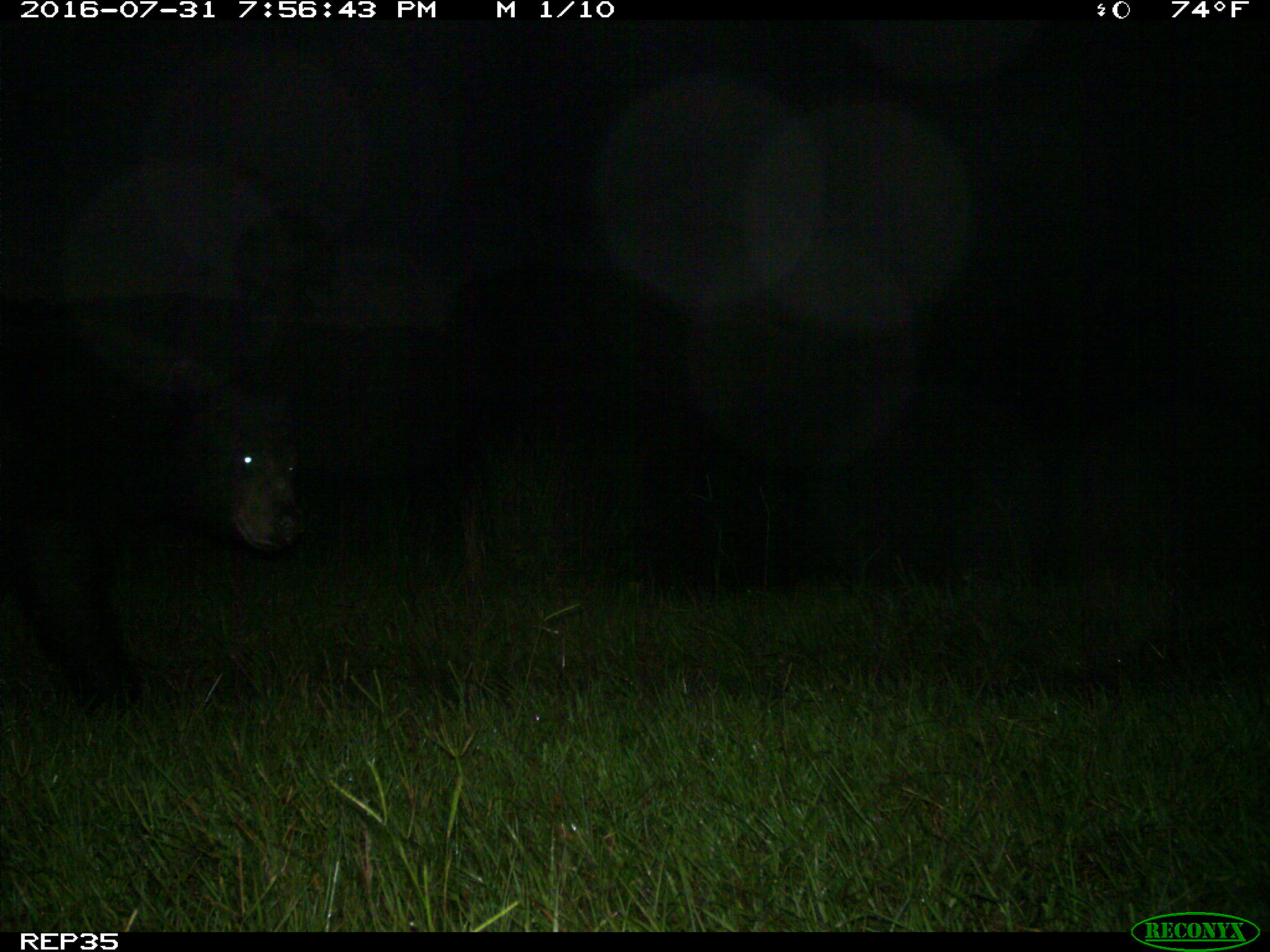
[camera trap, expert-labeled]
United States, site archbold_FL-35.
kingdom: Animalia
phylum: Chordata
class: Mammalia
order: Artiodactyla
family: Bovidae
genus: Bos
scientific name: Bos taurus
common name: domestic cow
Bos taurus (domestic cow).